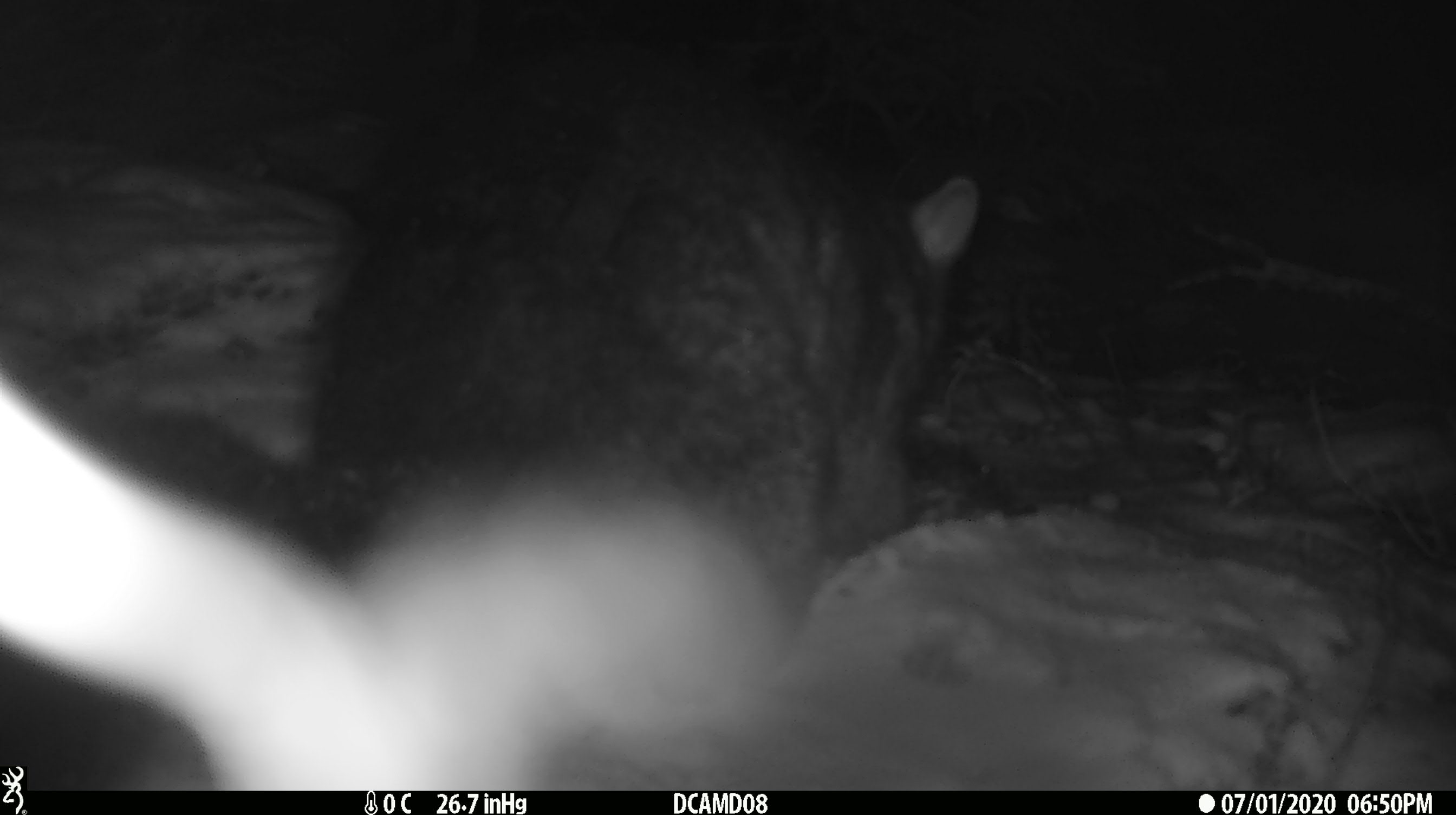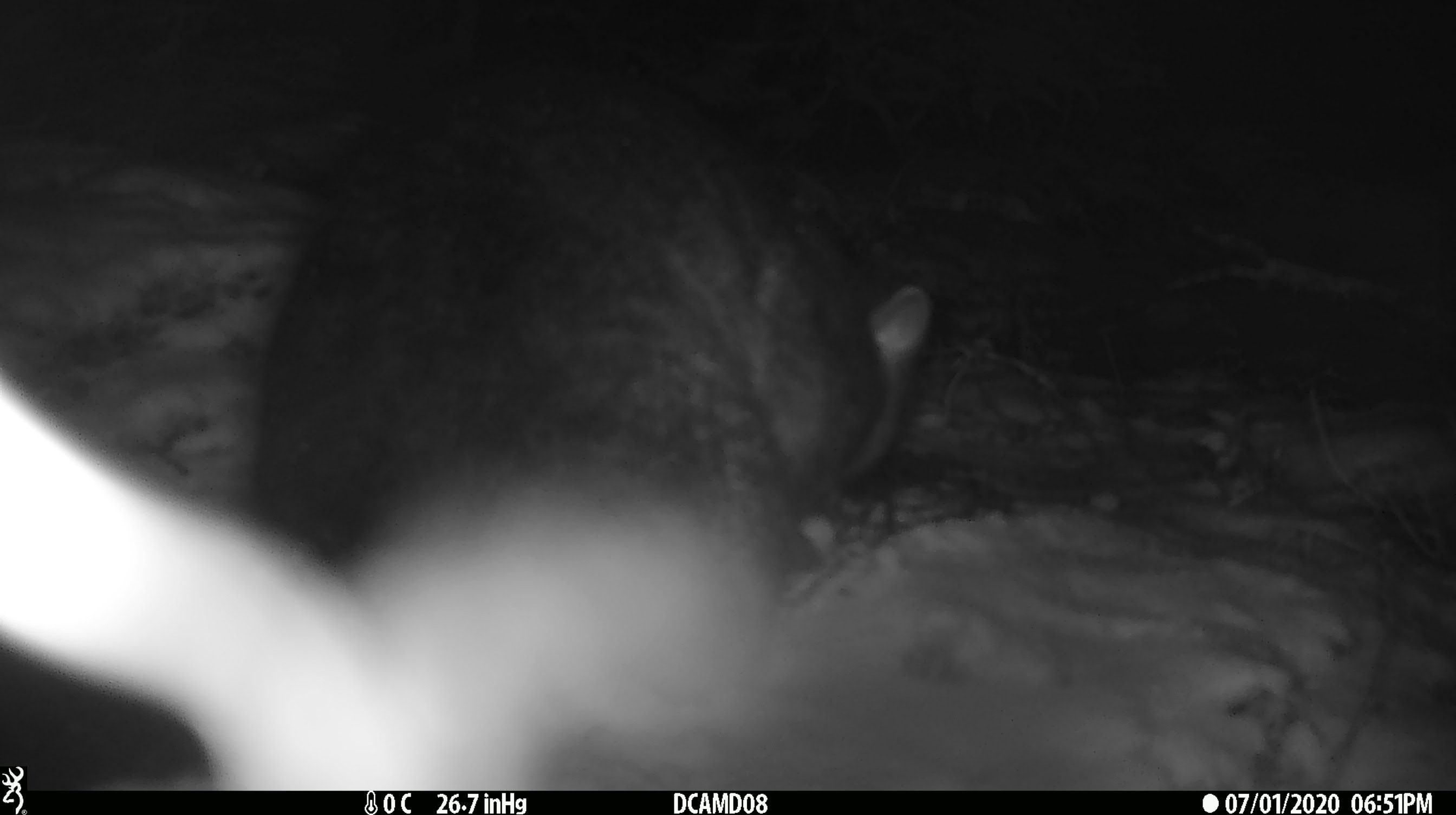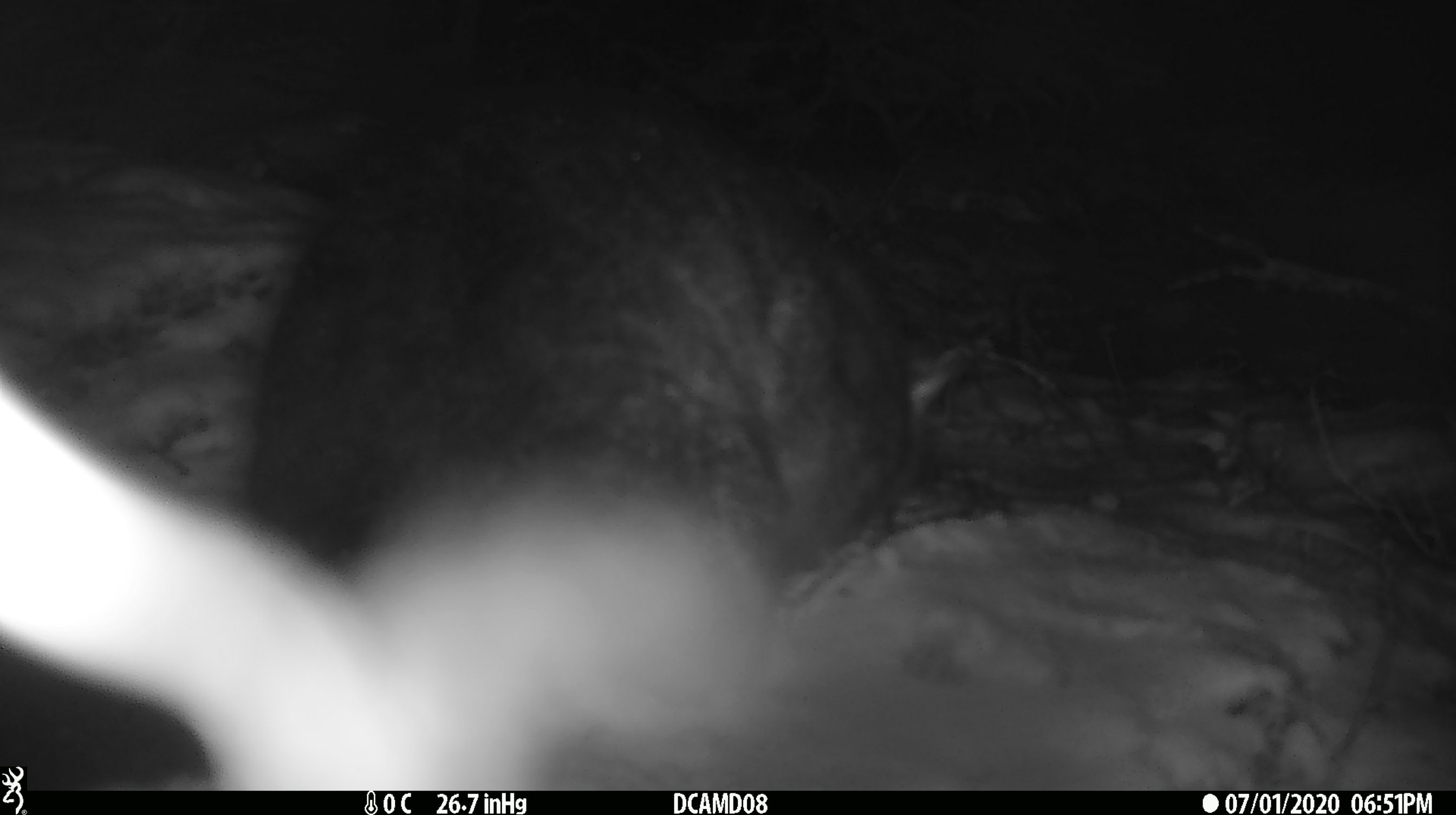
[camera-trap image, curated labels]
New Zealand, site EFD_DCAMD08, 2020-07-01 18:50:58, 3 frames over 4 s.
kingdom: Animalia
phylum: Chordata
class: Mammalia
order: Diprotodontia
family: Phalangeridae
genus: Trichosurus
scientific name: Trichosurus vulpecula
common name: common brushtail possum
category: possum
Possum (common brushtail possum) (Trichosurus vulpecula).